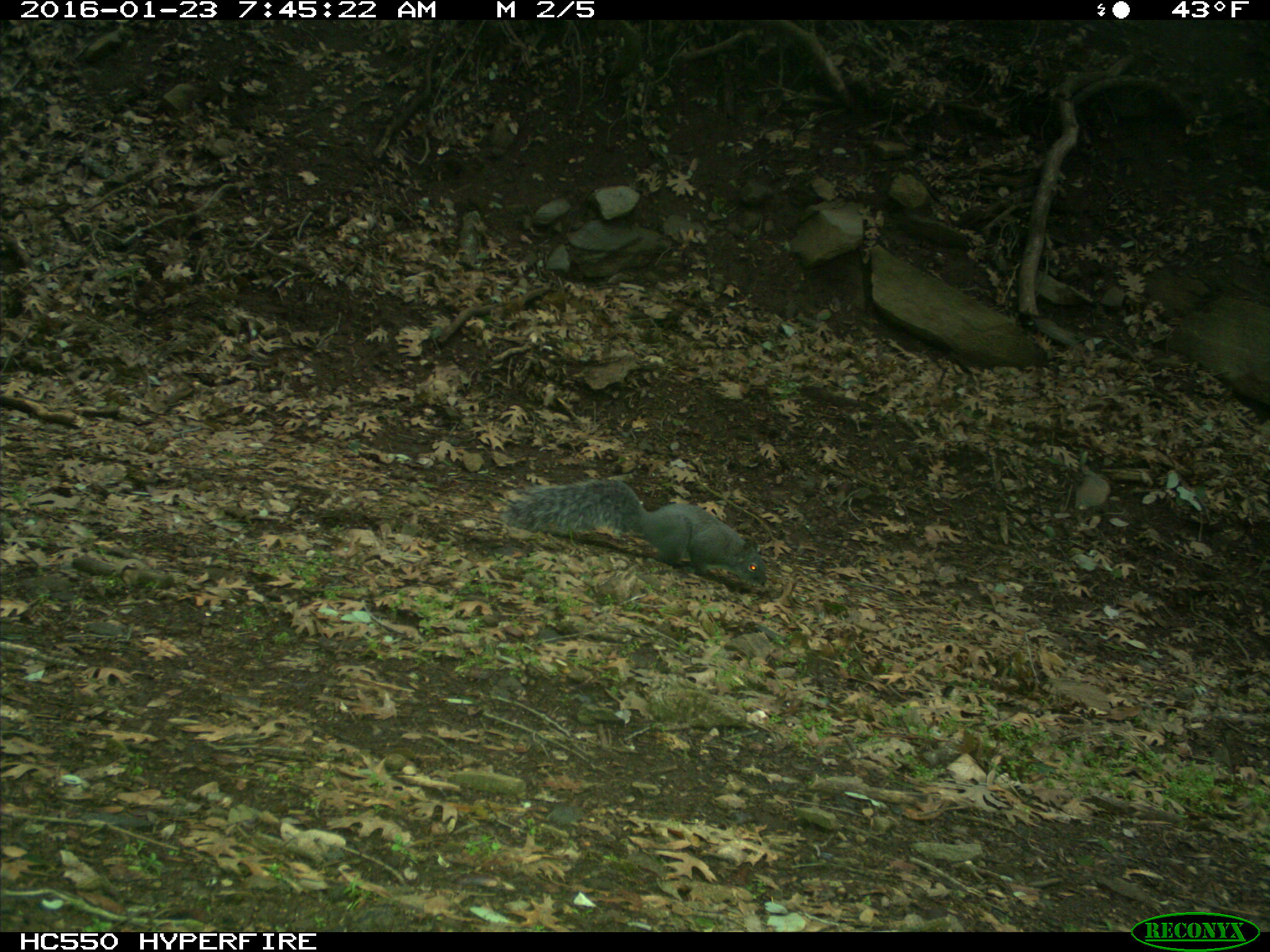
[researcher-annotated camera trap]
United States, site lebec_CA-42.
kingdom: Animalia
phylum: Chordata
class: Mammalia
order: Rodentia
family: Sciuridae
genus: Sciurus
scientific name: Sciurus carolinensis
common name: eastern gray squirrel